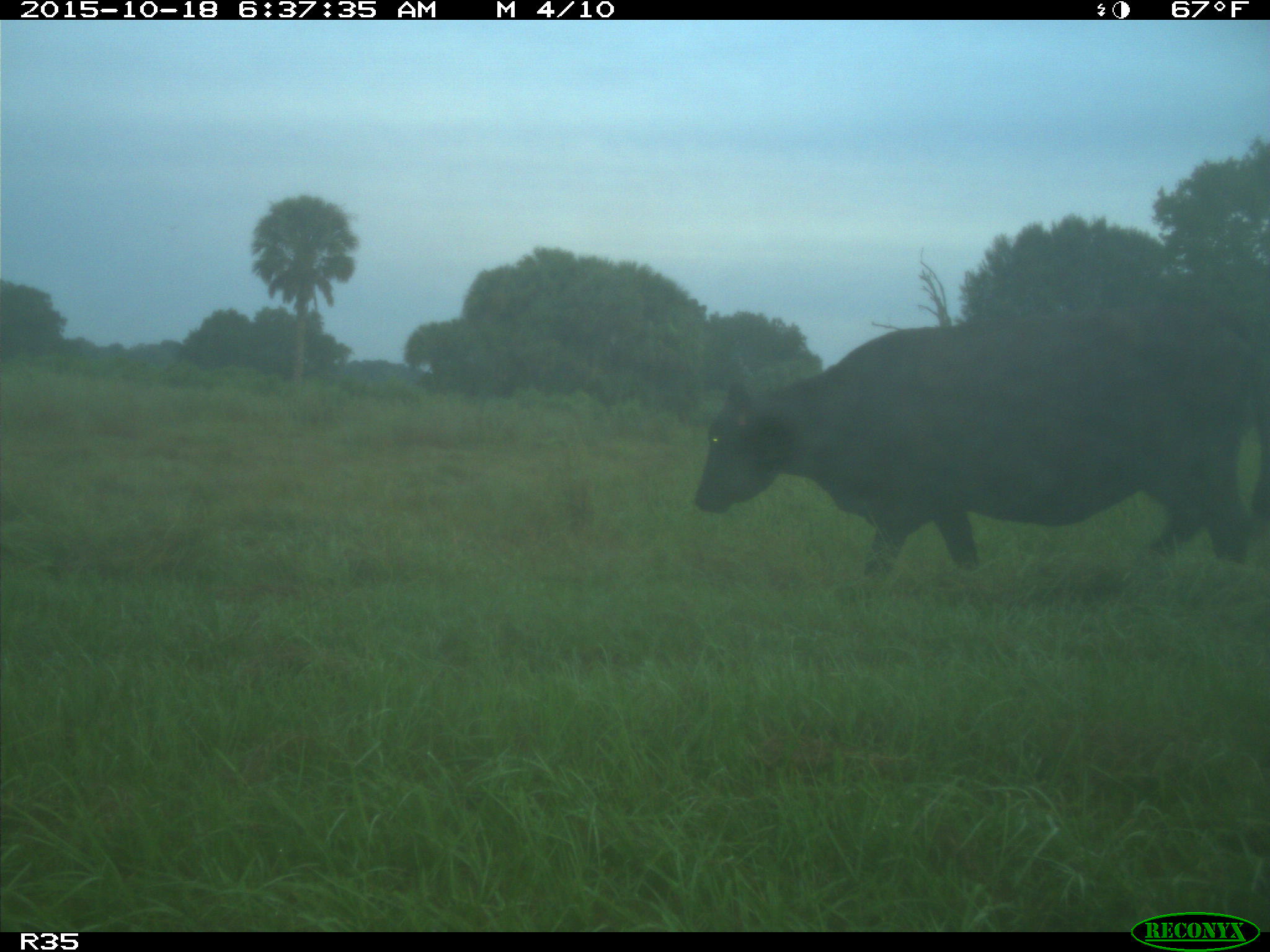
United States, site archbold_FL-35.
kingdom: Animalia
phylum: Chordata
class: Mammalia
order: Artiodactyla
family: Bovidae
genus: Bos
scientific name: Bos taurus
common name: domestic cow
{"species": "Bos taurus (domestic cow)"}